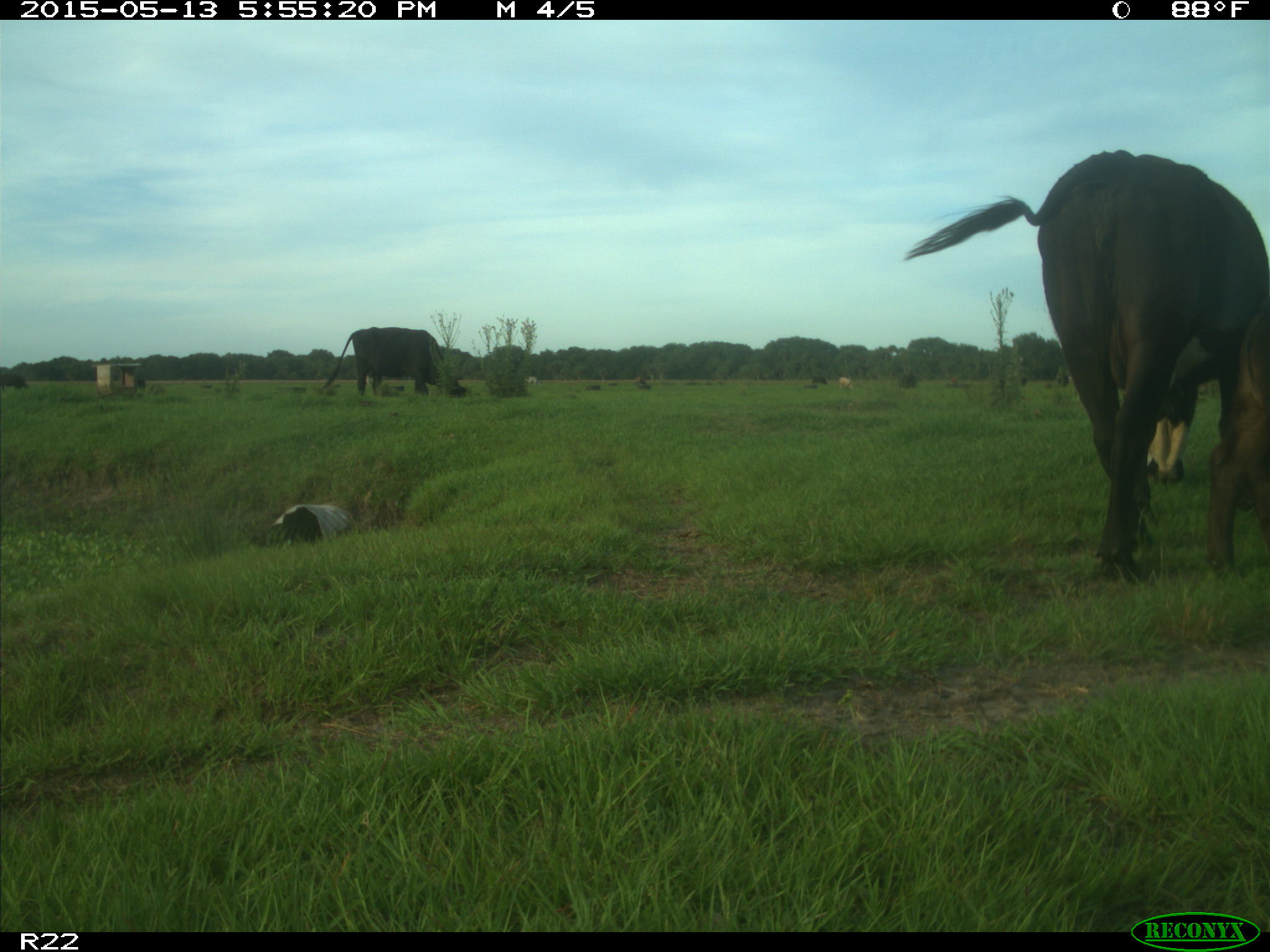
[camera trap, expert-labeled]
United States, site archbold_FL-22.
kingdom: Animalia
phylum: Chordata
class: Mammalia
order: Artiodactyla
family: Bovidae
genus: Bos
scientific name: Bos taurus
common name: domestic cow